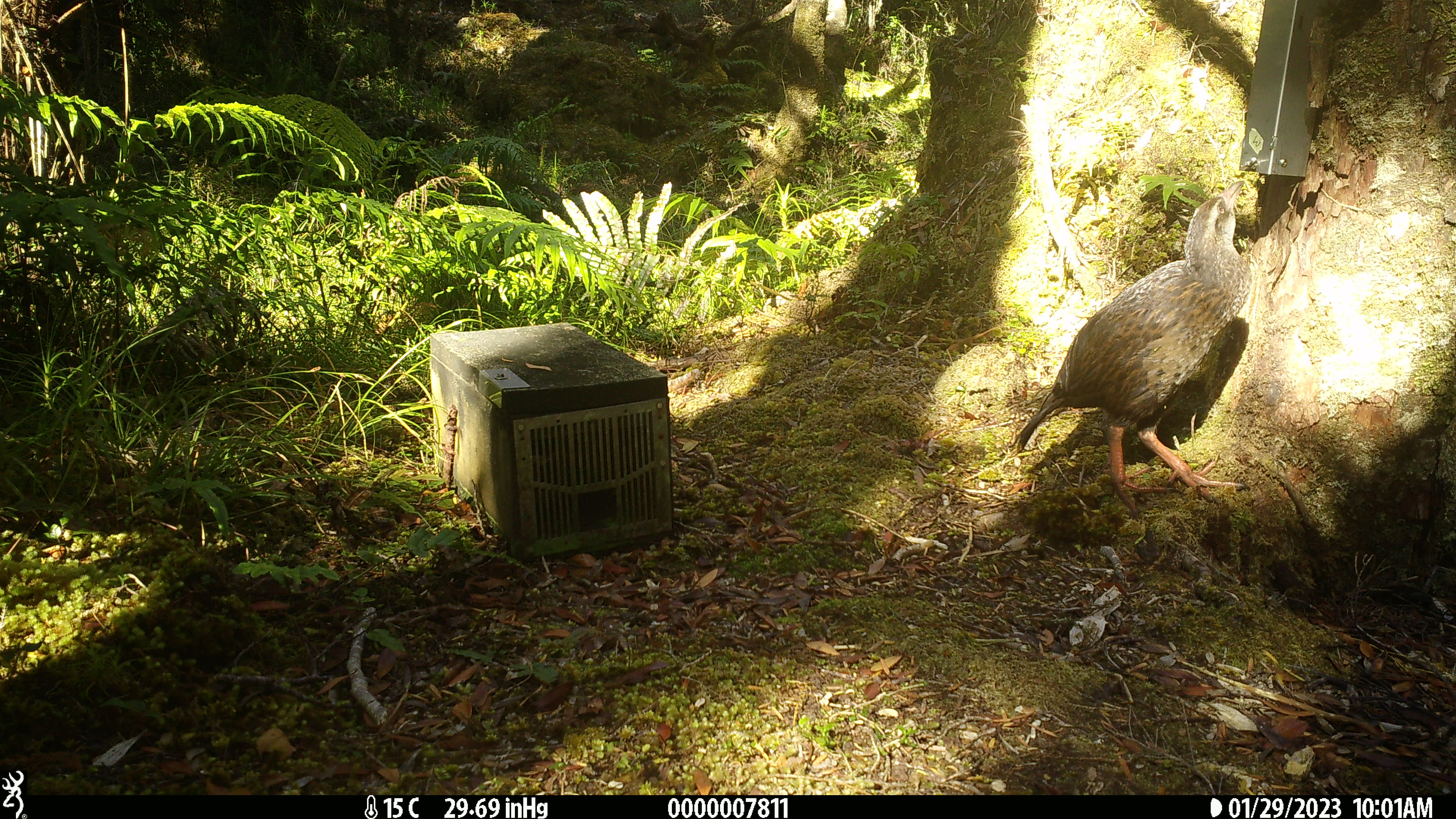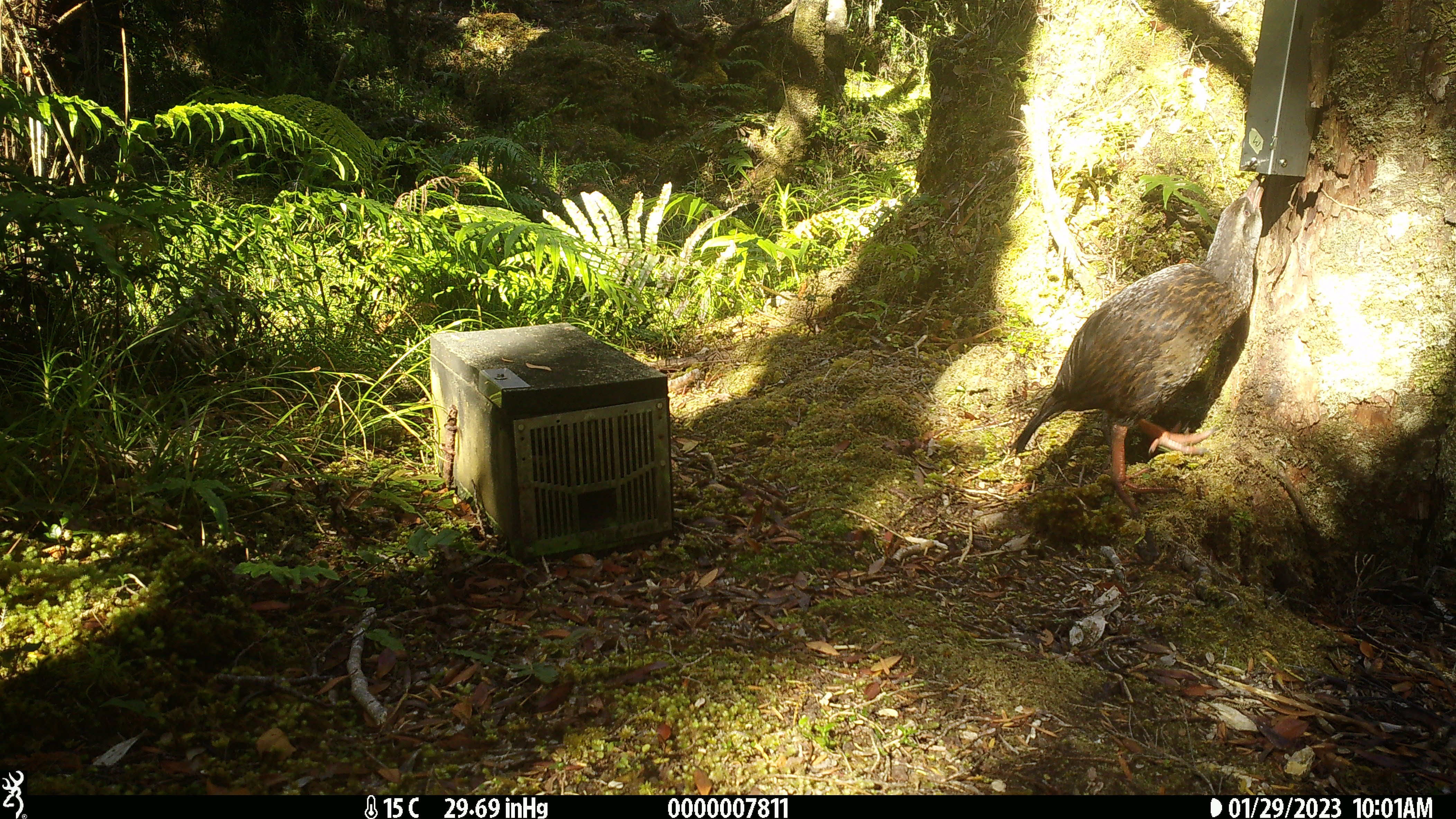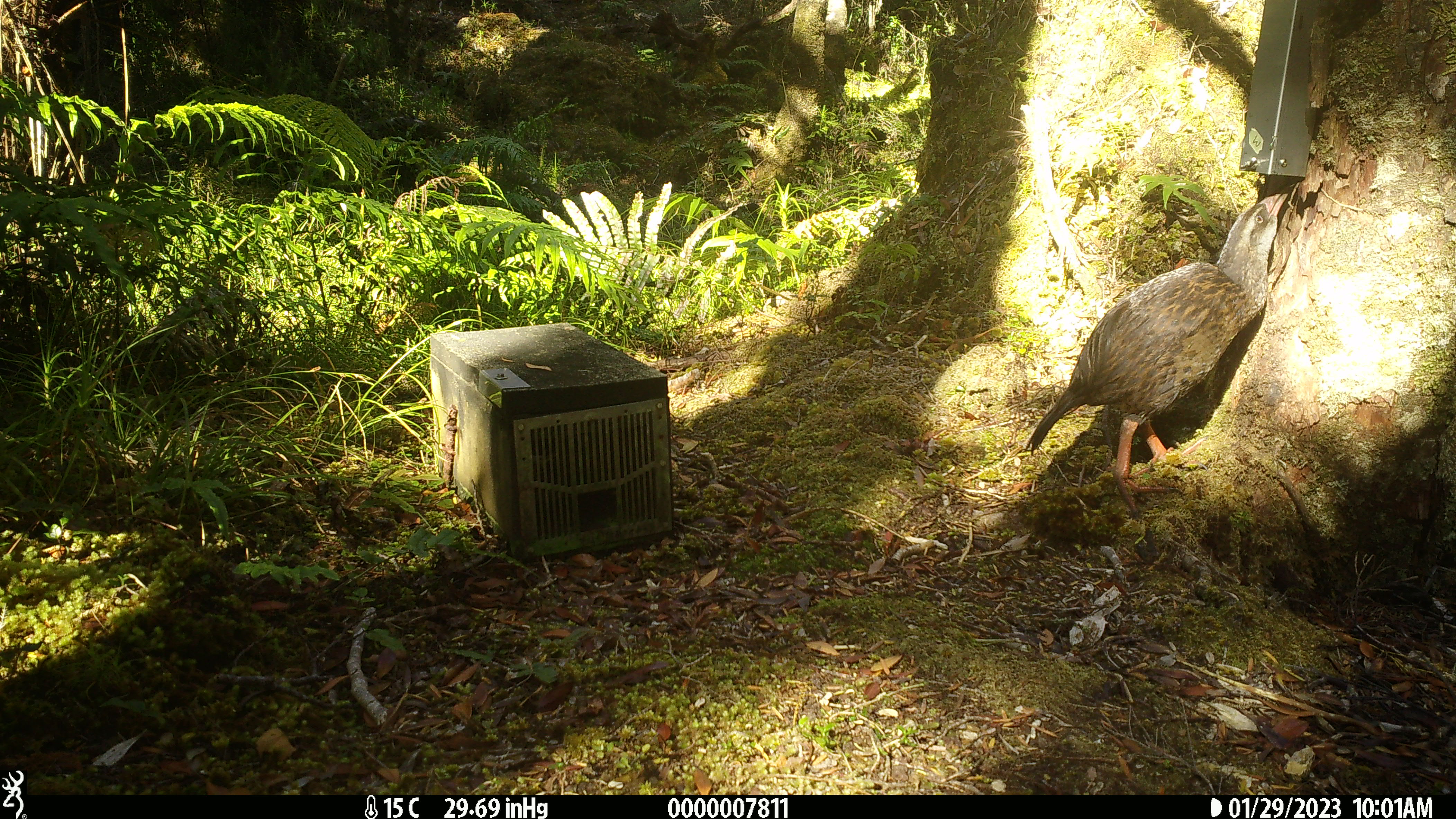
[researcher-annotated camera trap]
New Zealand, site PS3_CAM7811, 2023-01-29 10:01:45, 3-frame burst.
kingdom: Animalia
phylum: Chordata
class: Aves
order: Gruiformes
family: Rallidae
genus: Gallirallus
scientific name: Gallirallus australis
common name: weka